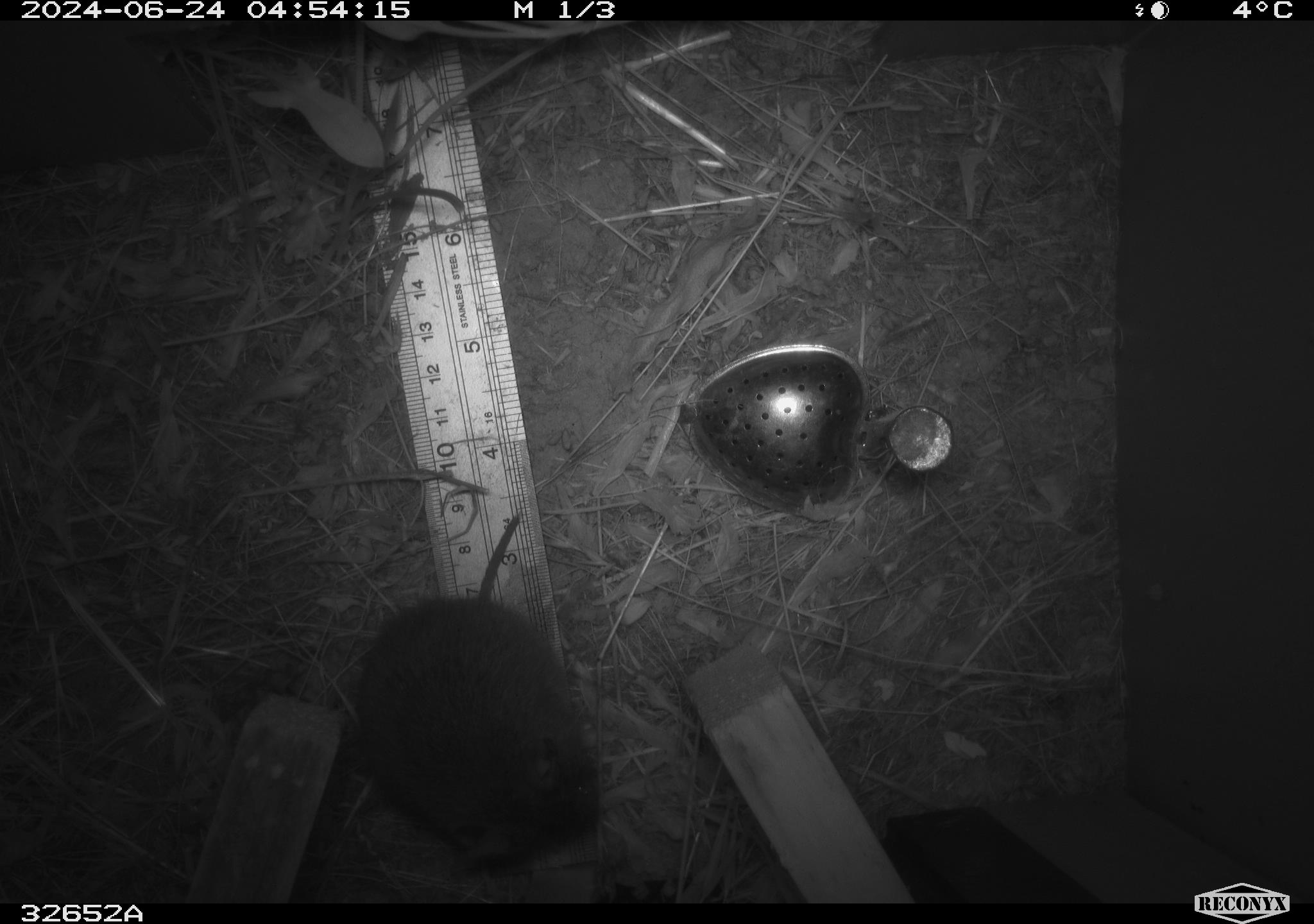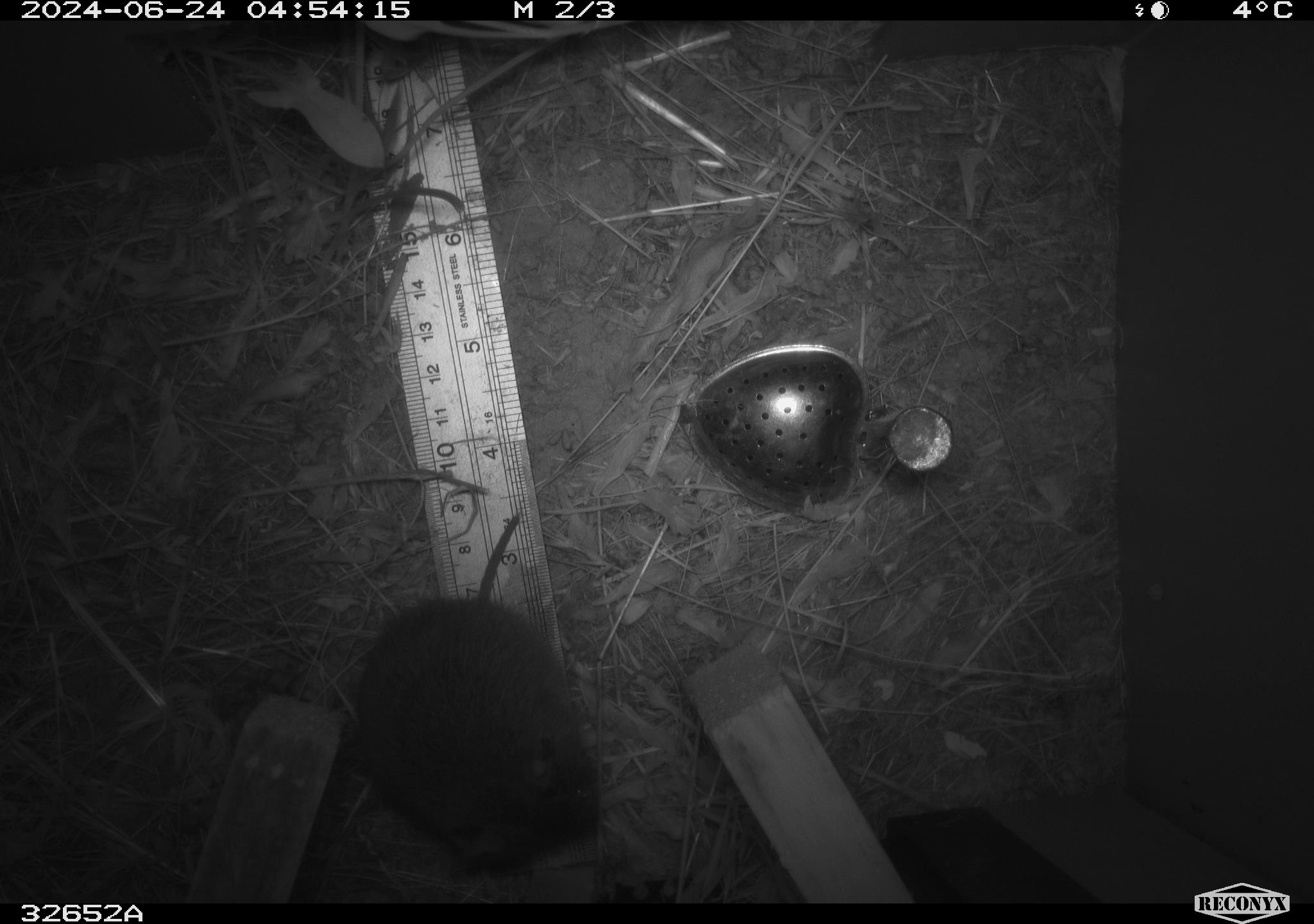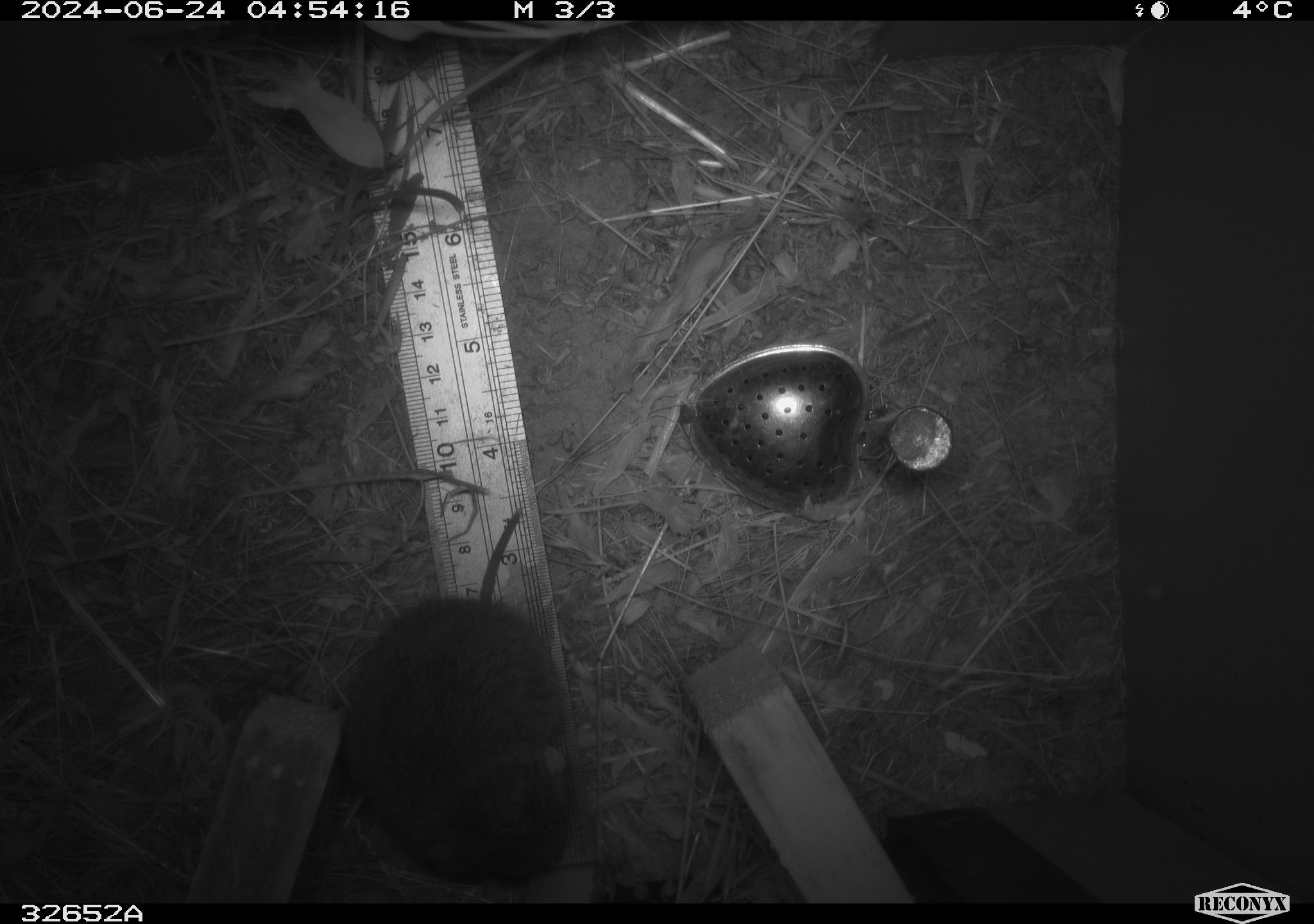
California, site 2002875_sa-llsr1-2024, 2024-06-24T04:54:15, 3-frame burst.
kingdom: Animalia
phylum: Chordata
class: Mammalia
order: Rodentia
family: Cricetidae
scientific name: Arvicolinae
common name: voles, lemmings, and muskrats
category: arvicolinae subfamily